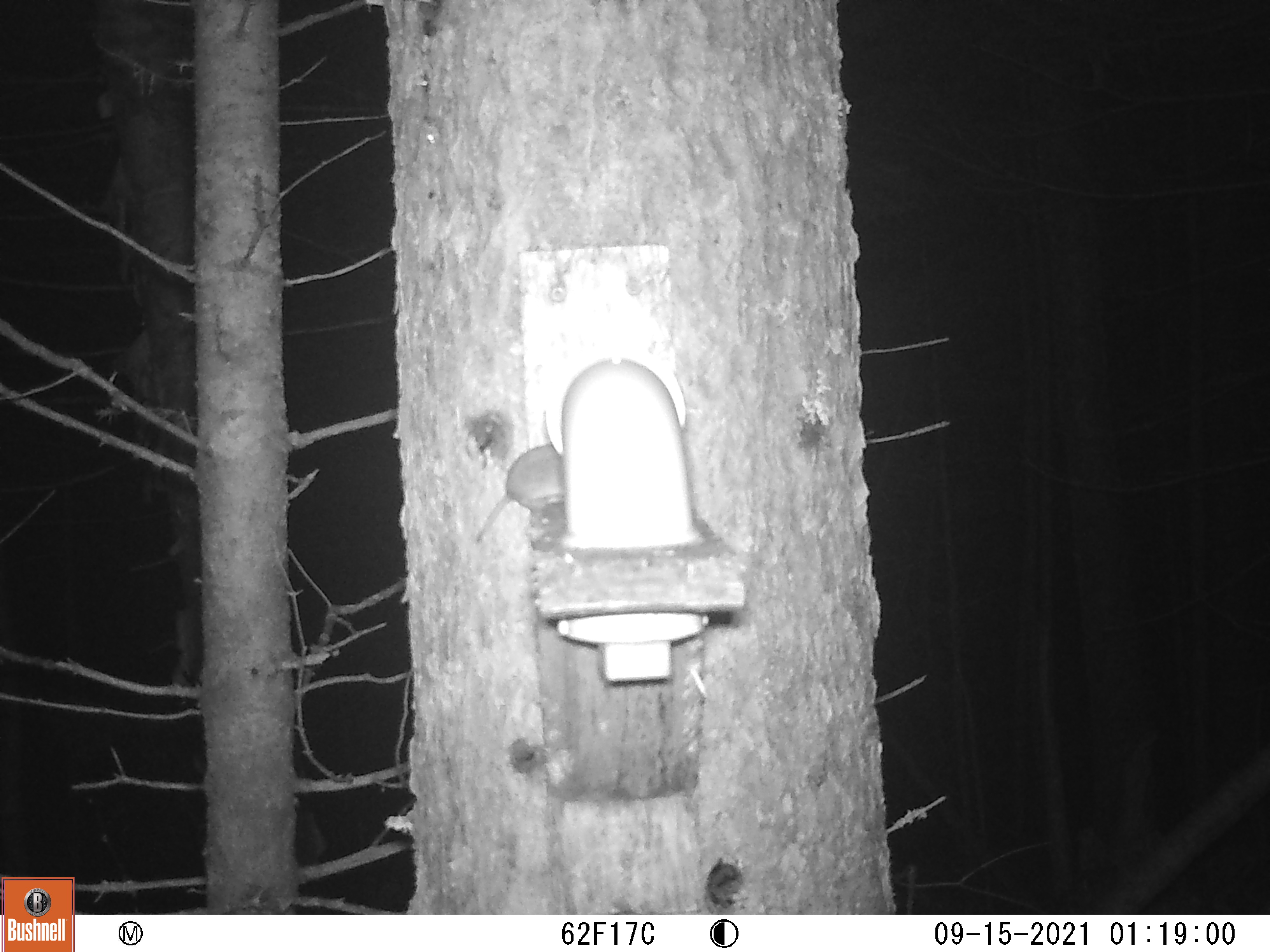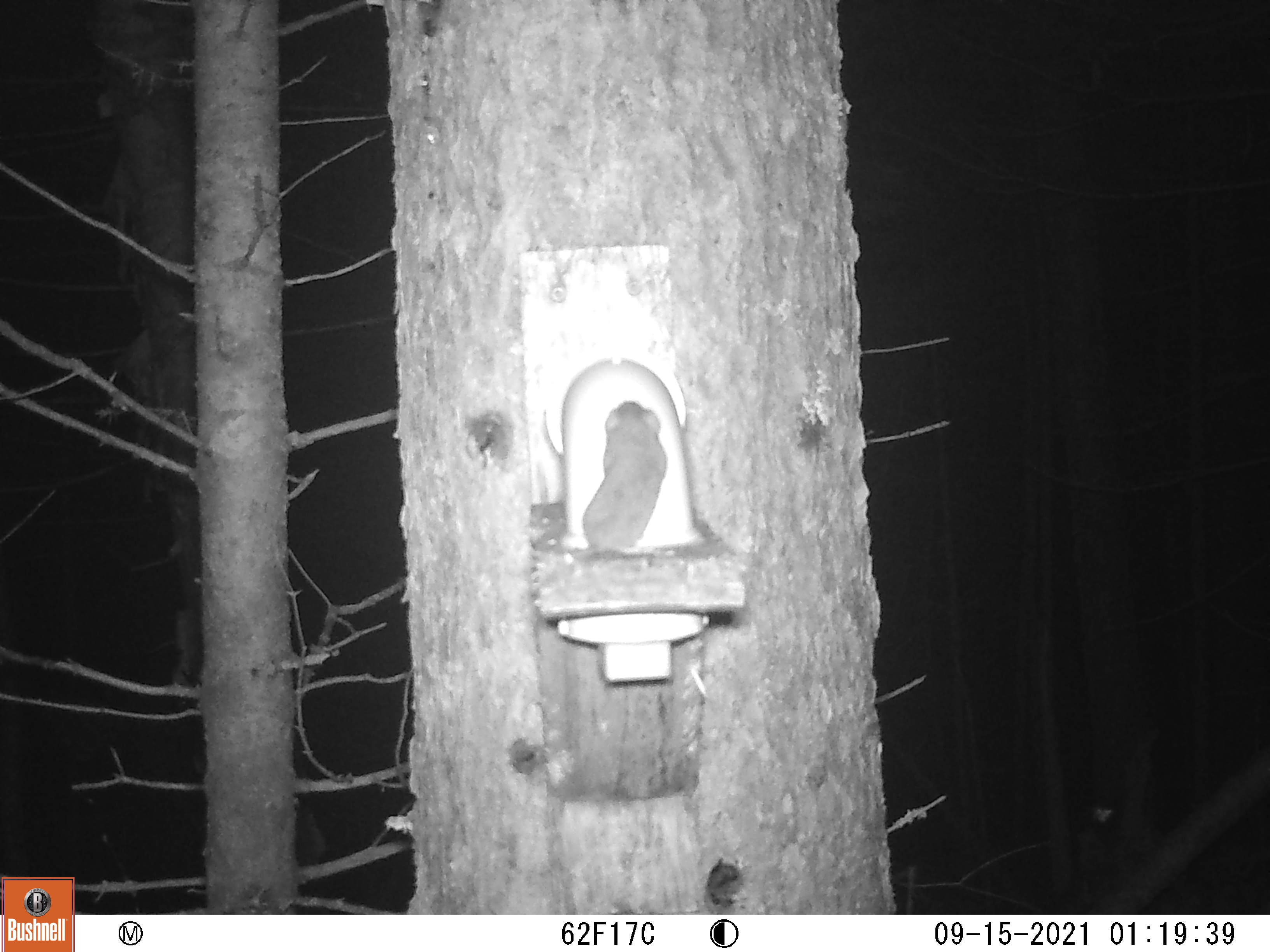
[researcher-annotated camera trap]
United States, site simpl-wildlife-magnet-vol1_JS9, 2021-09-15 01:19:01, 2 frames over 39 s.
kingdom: Animalia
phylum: Chordata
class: Mammalia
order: Rodentia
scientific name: Rodentia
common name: mouse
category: mouse sp.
Mouse sp. (mouse) (Rodentia).